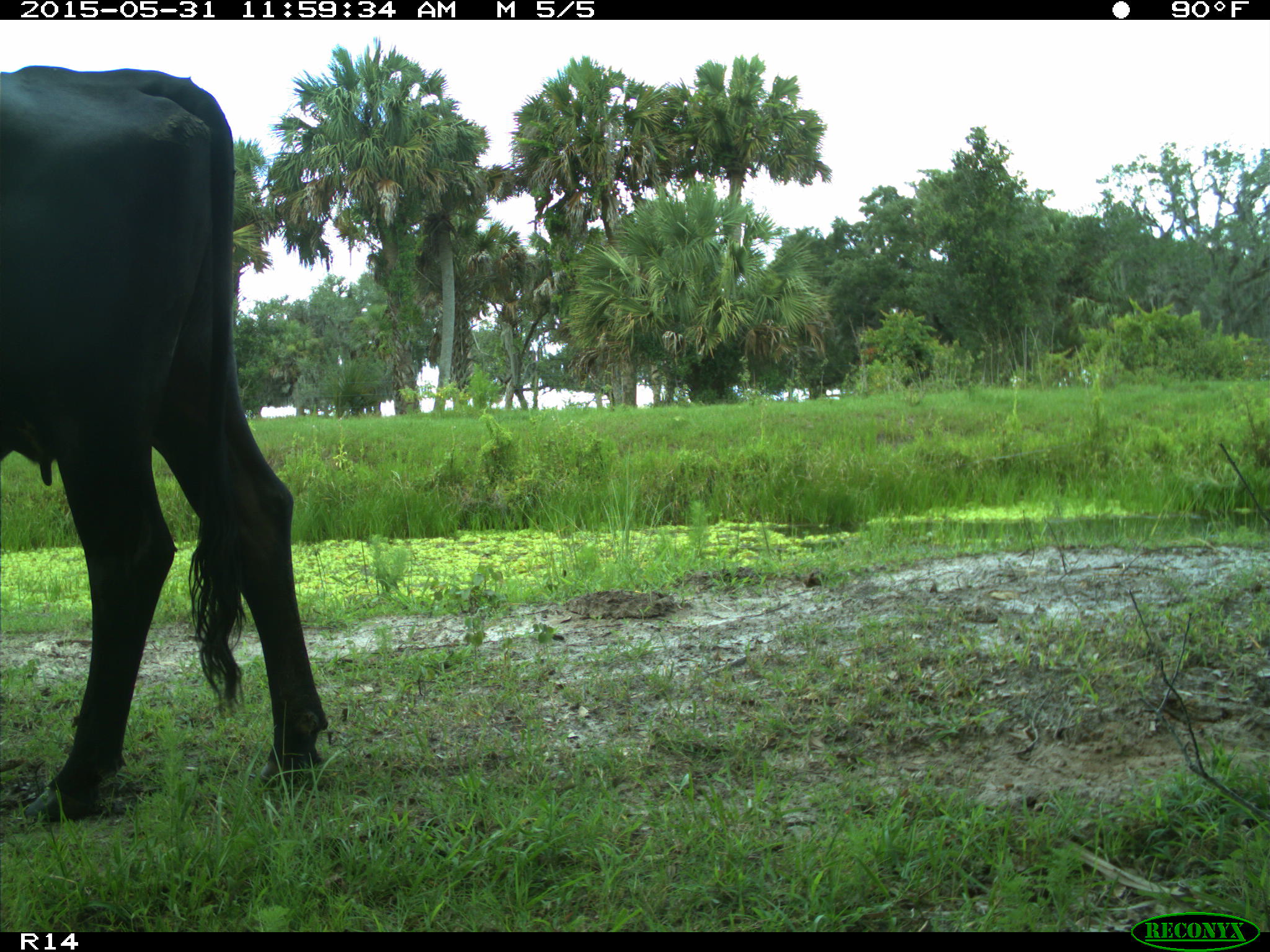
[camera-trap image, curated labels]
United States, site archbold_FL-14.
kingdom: Animalia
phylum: Chordata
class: Mammalia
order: Artiodactyla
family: Bovidae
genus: Bos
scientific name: Bos taurus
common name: domestic cow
Bos taurus (domestic cow).